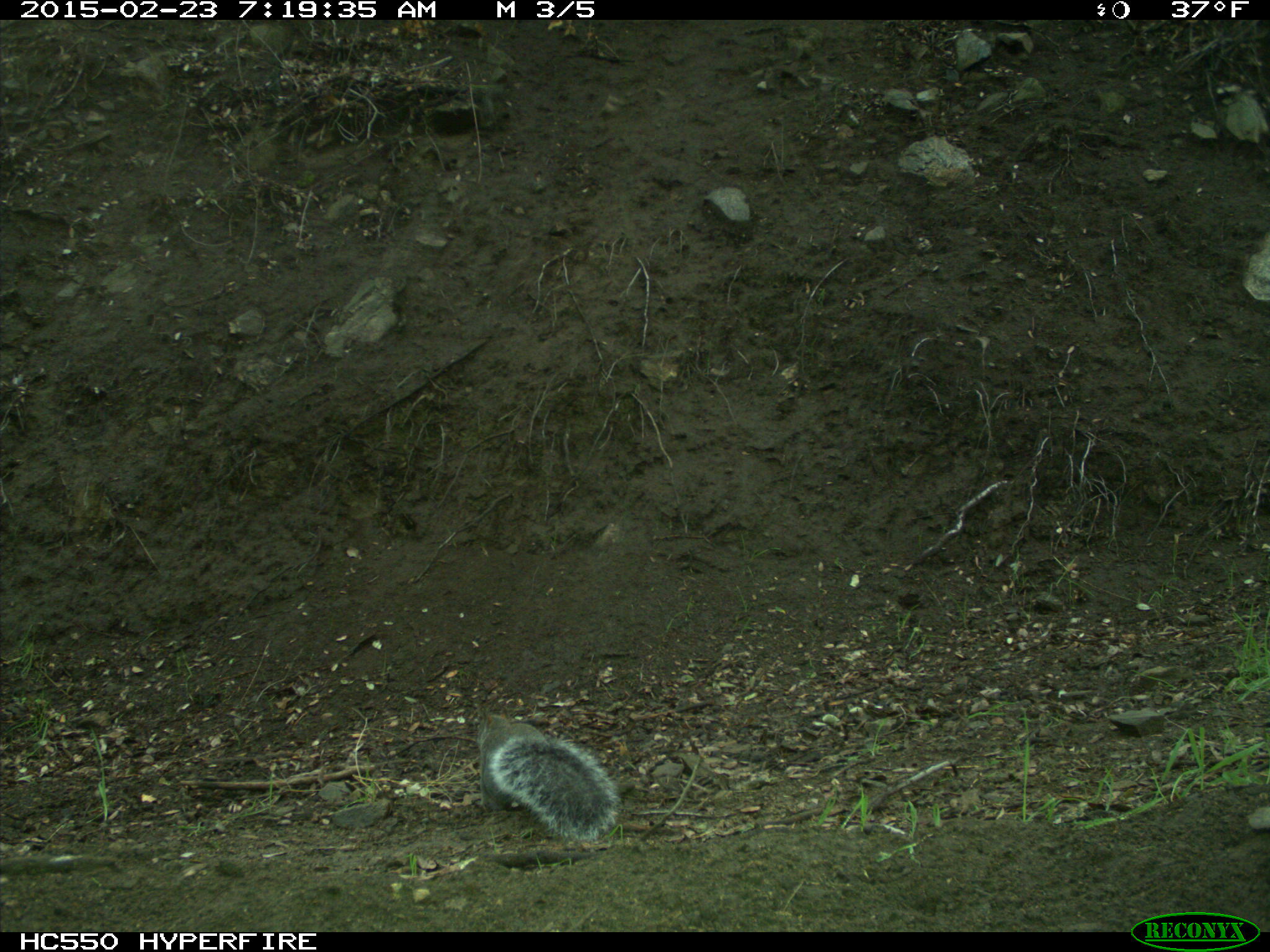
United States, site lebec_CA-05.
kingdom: Animalia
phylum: Chordata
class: Mammalia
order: Rodentia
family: Sciuridae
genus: Sciurus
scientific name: Sciurus carolinensis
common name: eastern gray squirrel